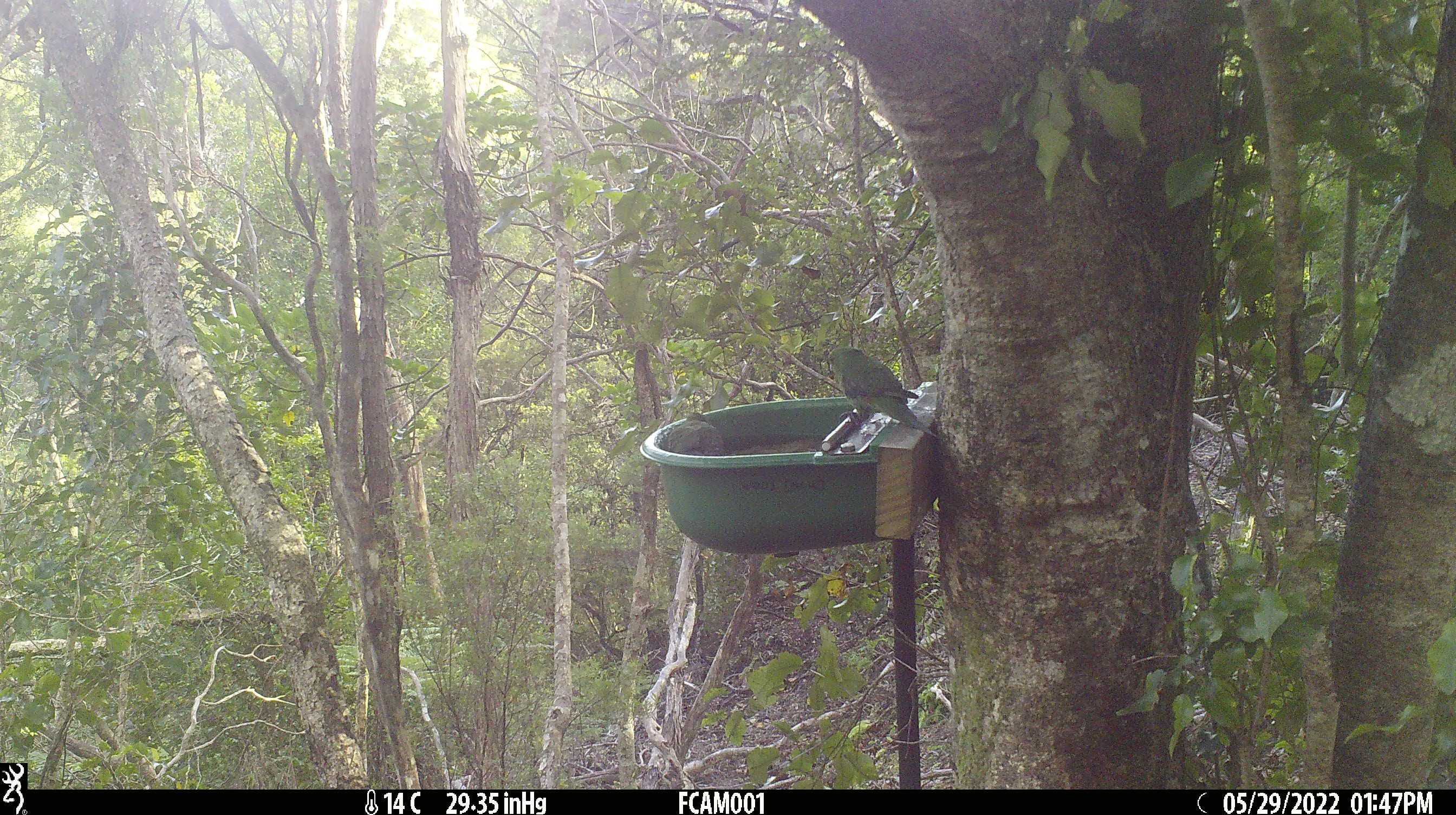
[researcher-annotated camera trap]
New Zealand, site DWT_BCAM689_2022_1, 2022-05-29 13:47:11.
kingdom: Animalia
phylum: Chordata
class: Aves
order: Psittaciformes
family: Psittaculidae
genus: Cyanoramphus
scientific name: Cyanoramphus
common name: parakeet